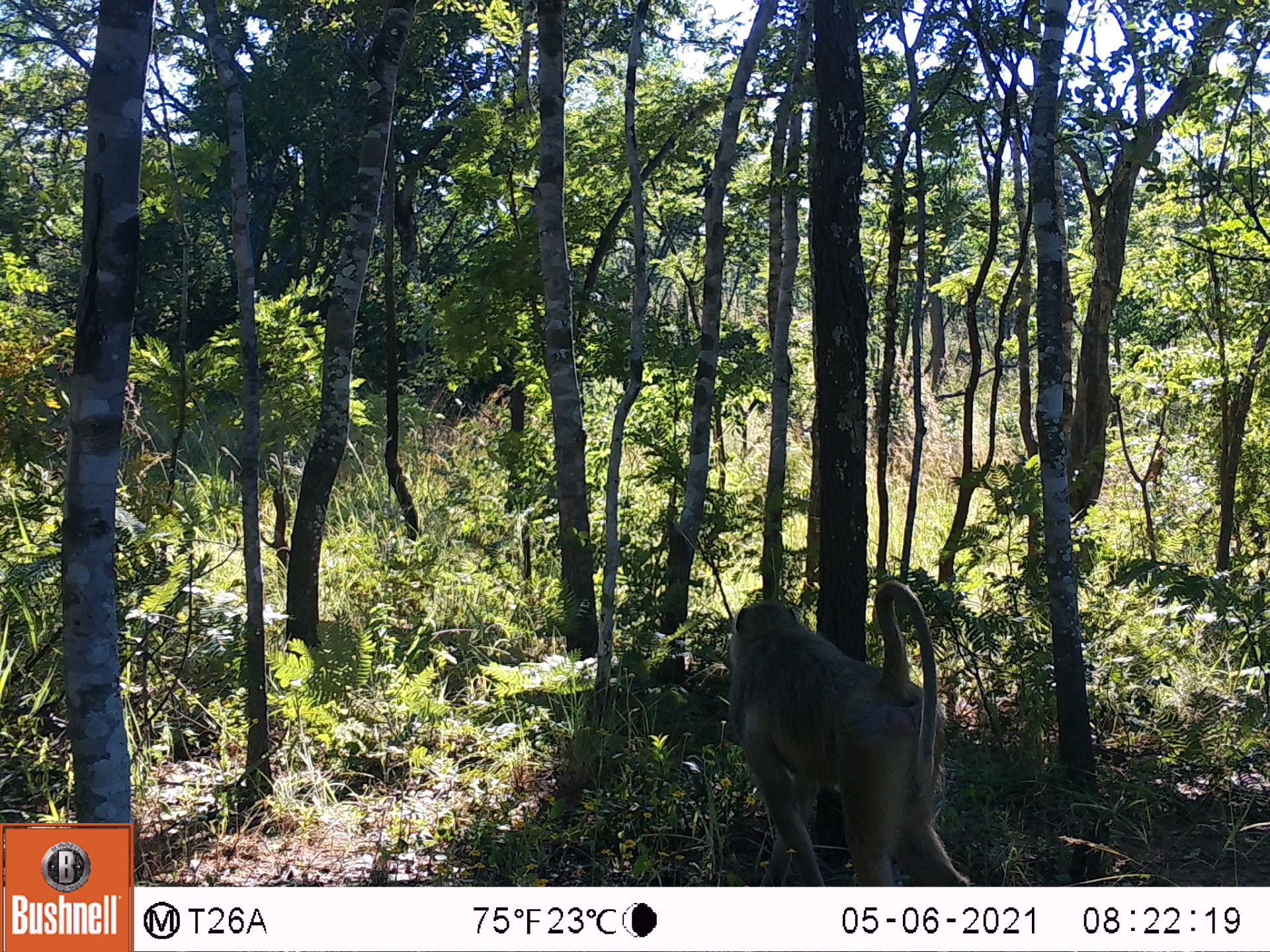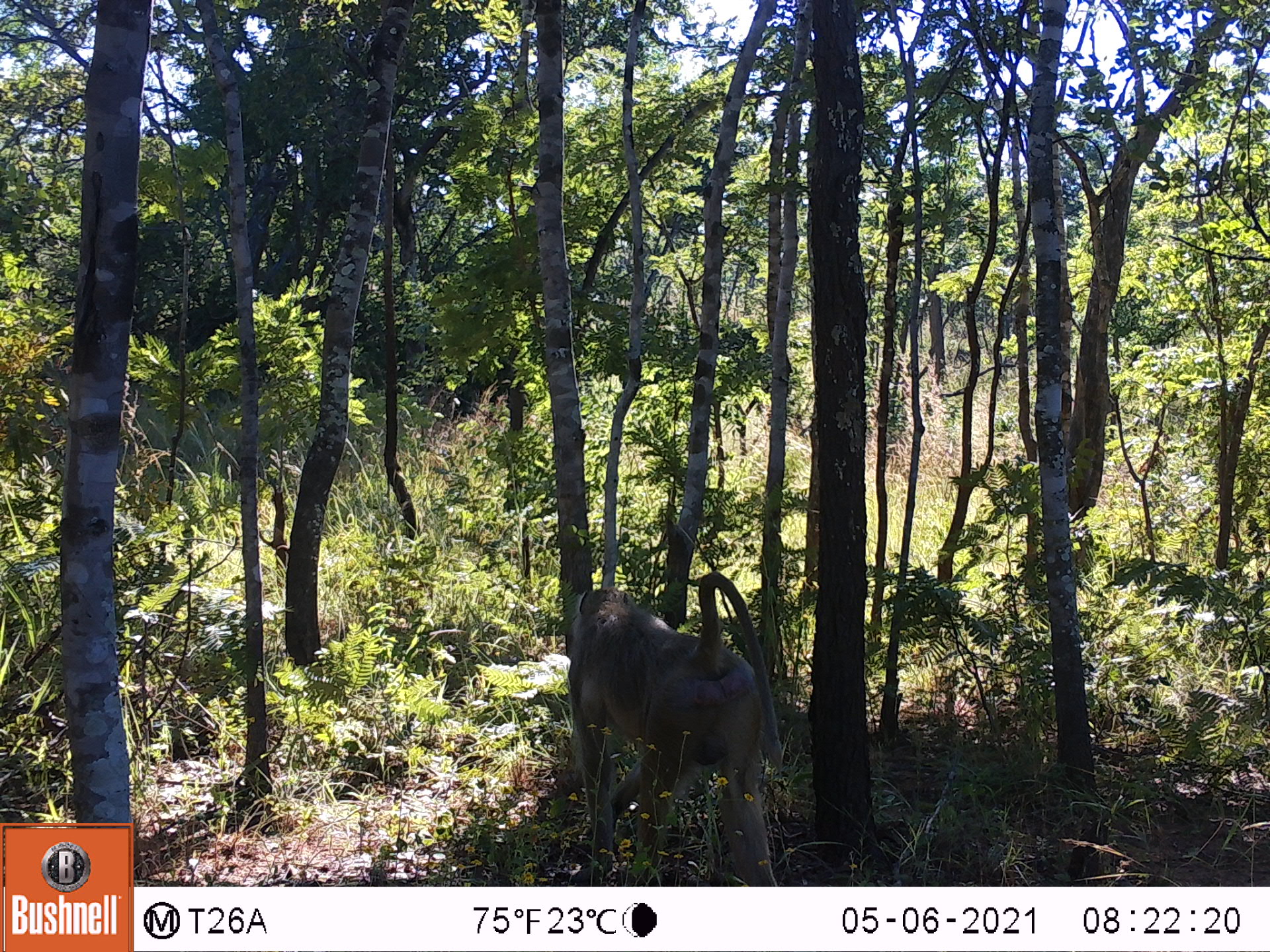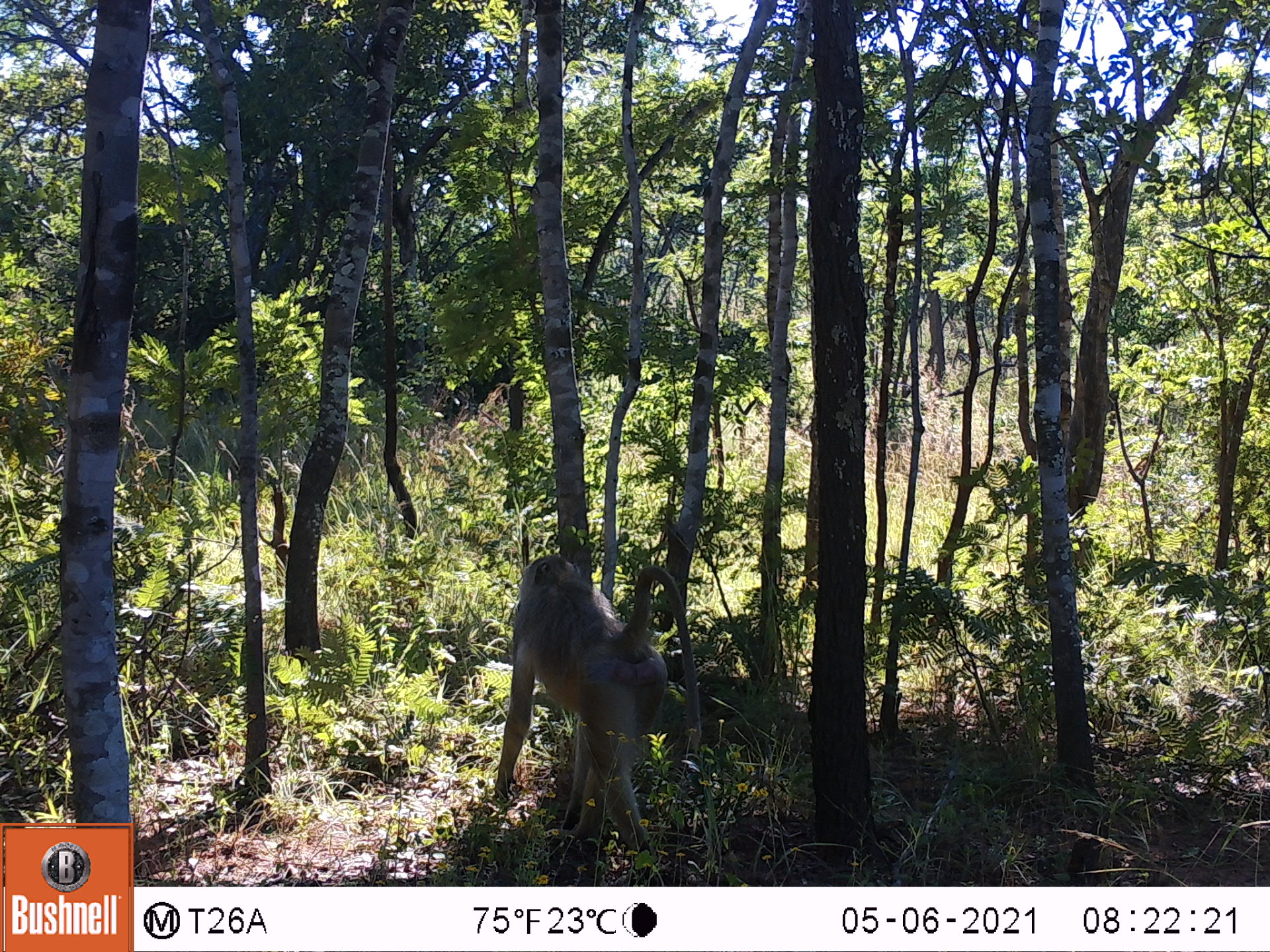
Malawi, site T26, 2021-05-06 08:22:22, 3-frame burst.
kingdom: Animalia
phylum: Chordata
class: Mammalia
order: Primates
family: Cercopithecidae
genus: Papio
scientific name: Papio cynocephalus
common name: yellow baboon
Yellow baboon (Papio cynocephalus), count 1.